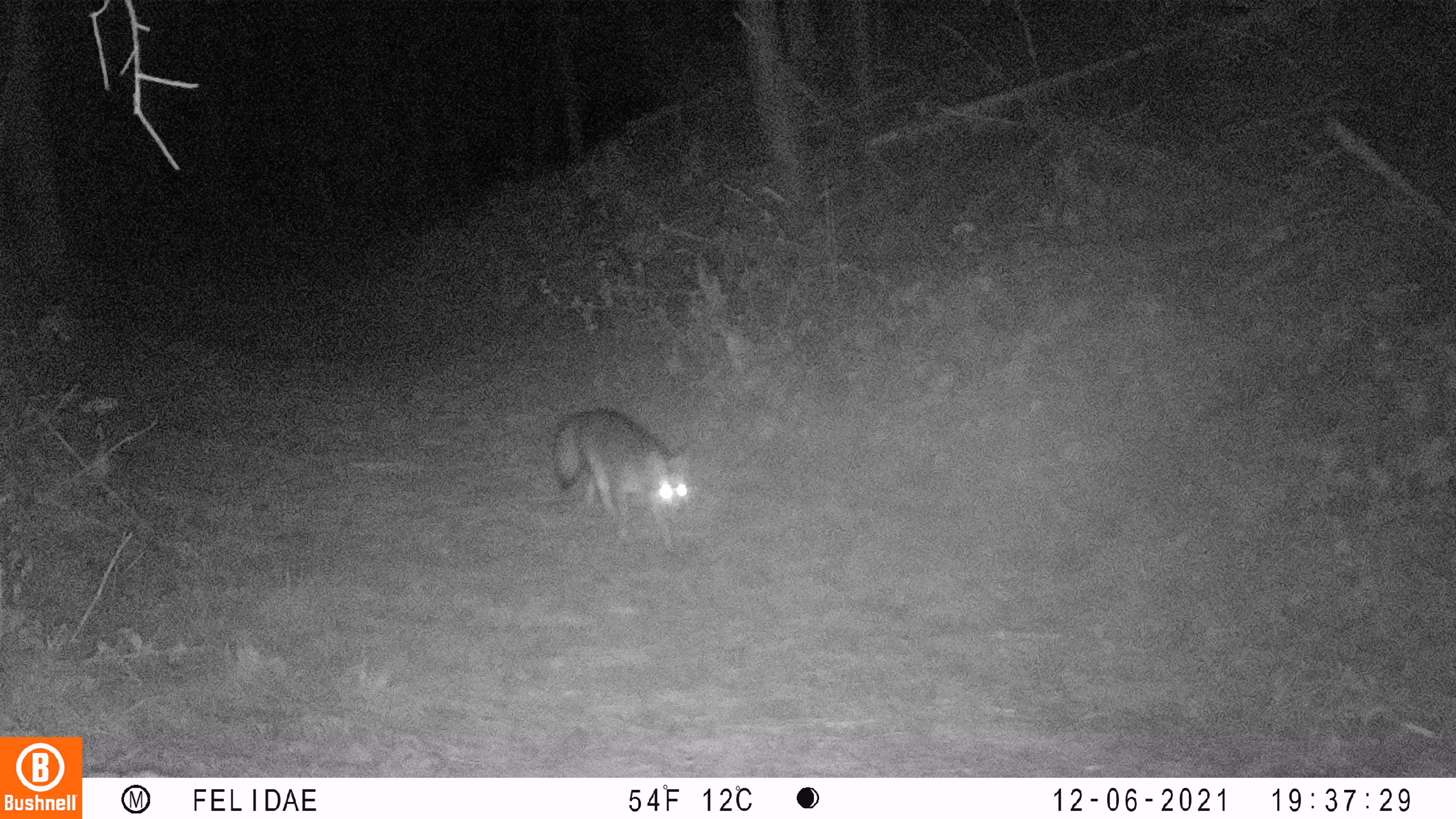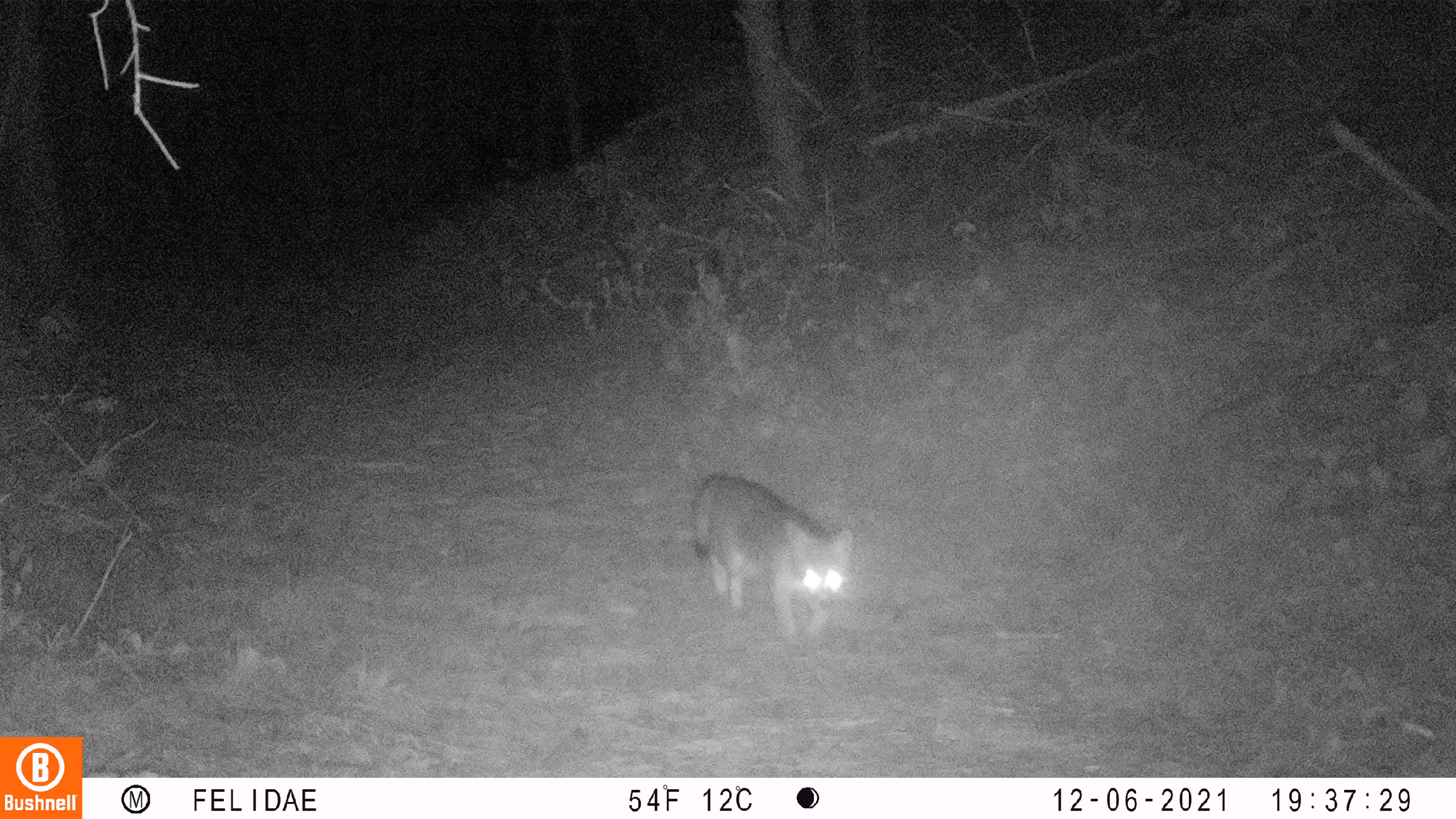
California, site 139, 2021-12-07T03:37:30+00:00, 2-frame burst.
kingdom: Animalia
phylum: Chordata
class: Mammalia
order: Carnivora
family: Canidae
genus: Urocyon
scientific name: Urocyon cinereoargenteus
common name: gray fox